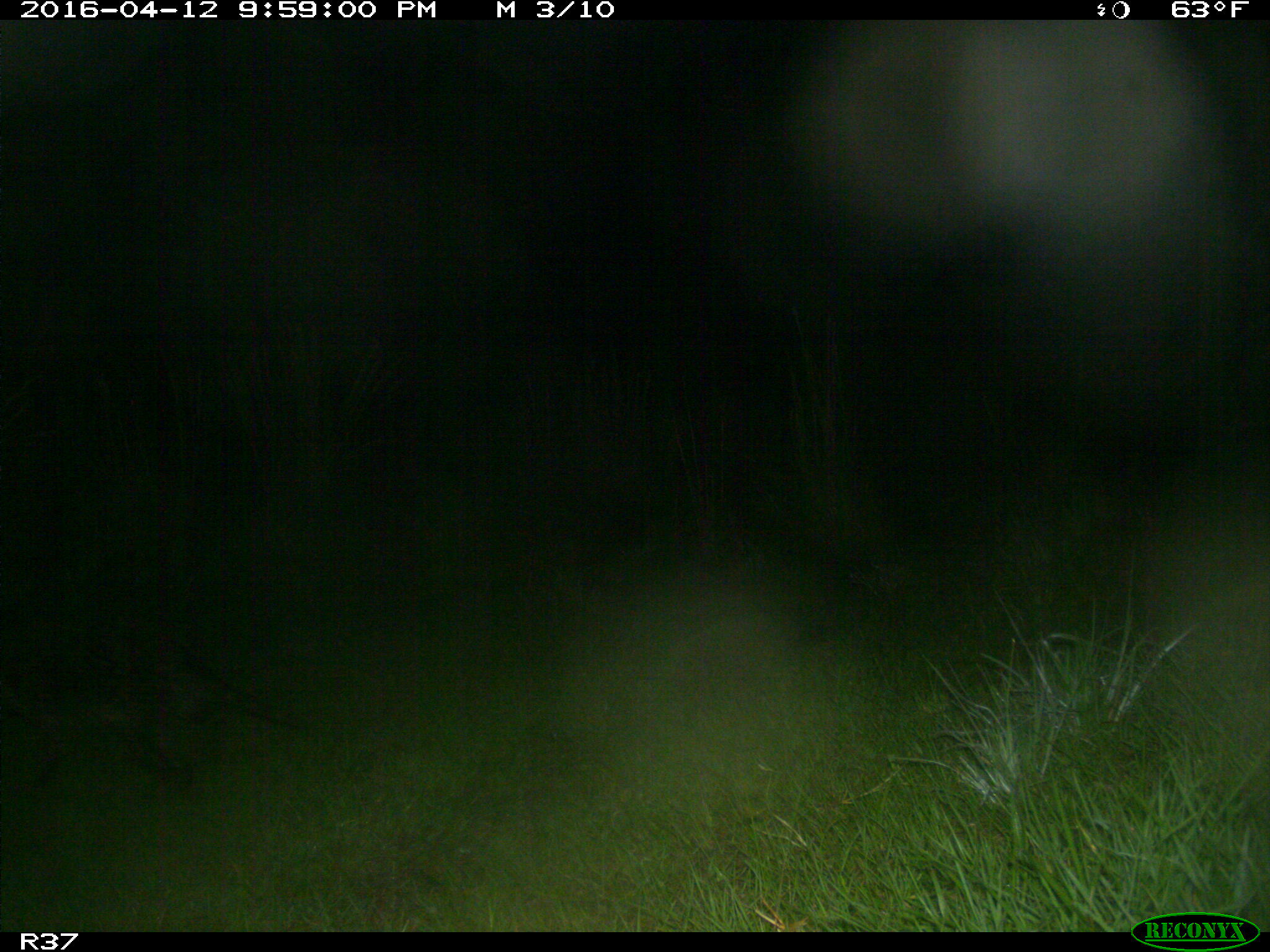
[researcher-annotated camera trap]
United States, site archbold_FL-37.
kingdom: Animalia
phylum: Chordata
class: Mammalia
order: Carnivora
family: Procyonidae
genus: Procyon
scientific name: Procyon lotor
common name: common raccoon